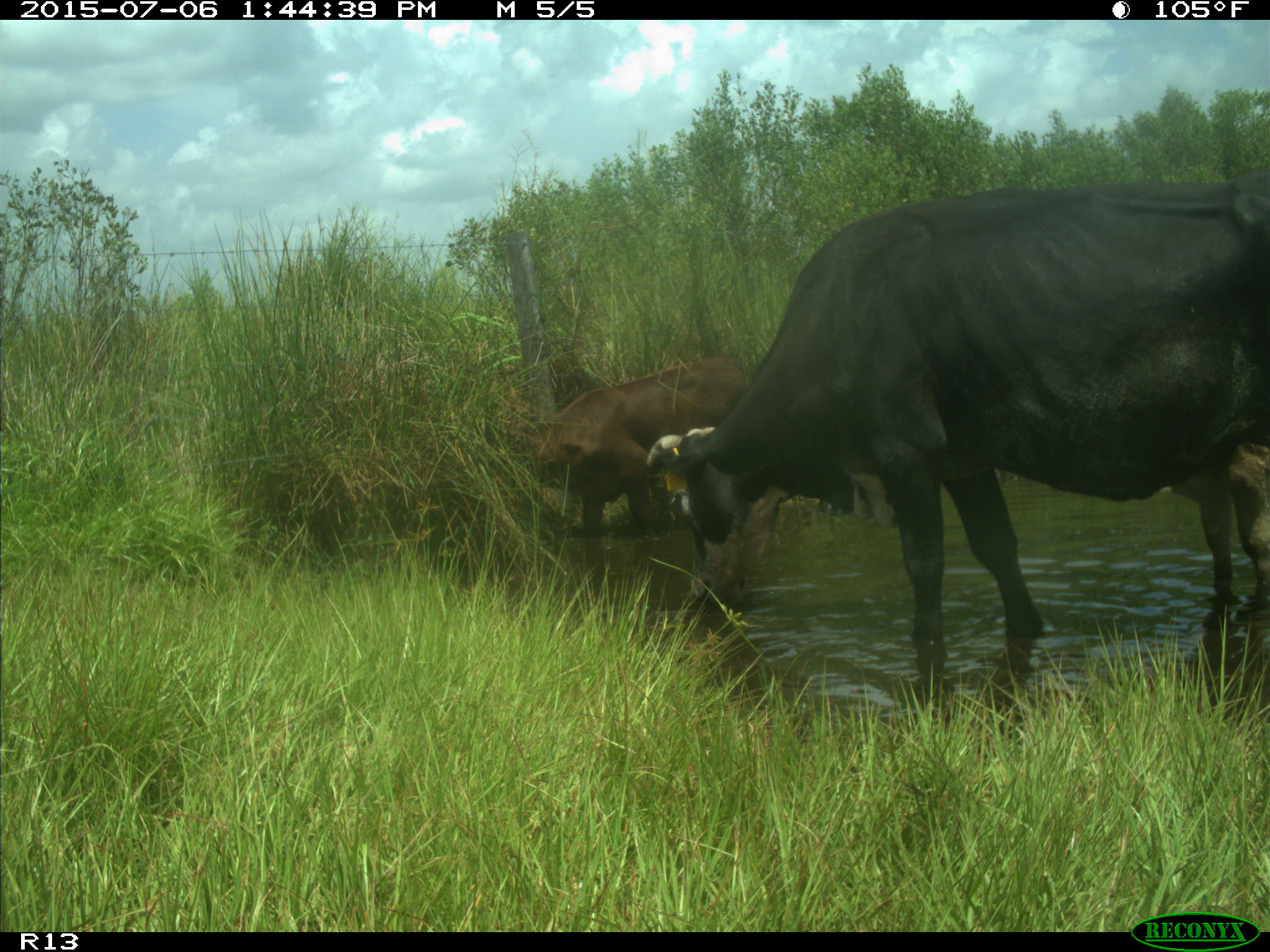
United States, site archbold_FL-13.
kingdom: Animalia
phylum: Chordata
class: Mammalia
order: Artiodactyla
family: Bovidae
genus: Bos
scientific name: Bos taurus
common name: domestic cow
Bos taurus (domestic cow).